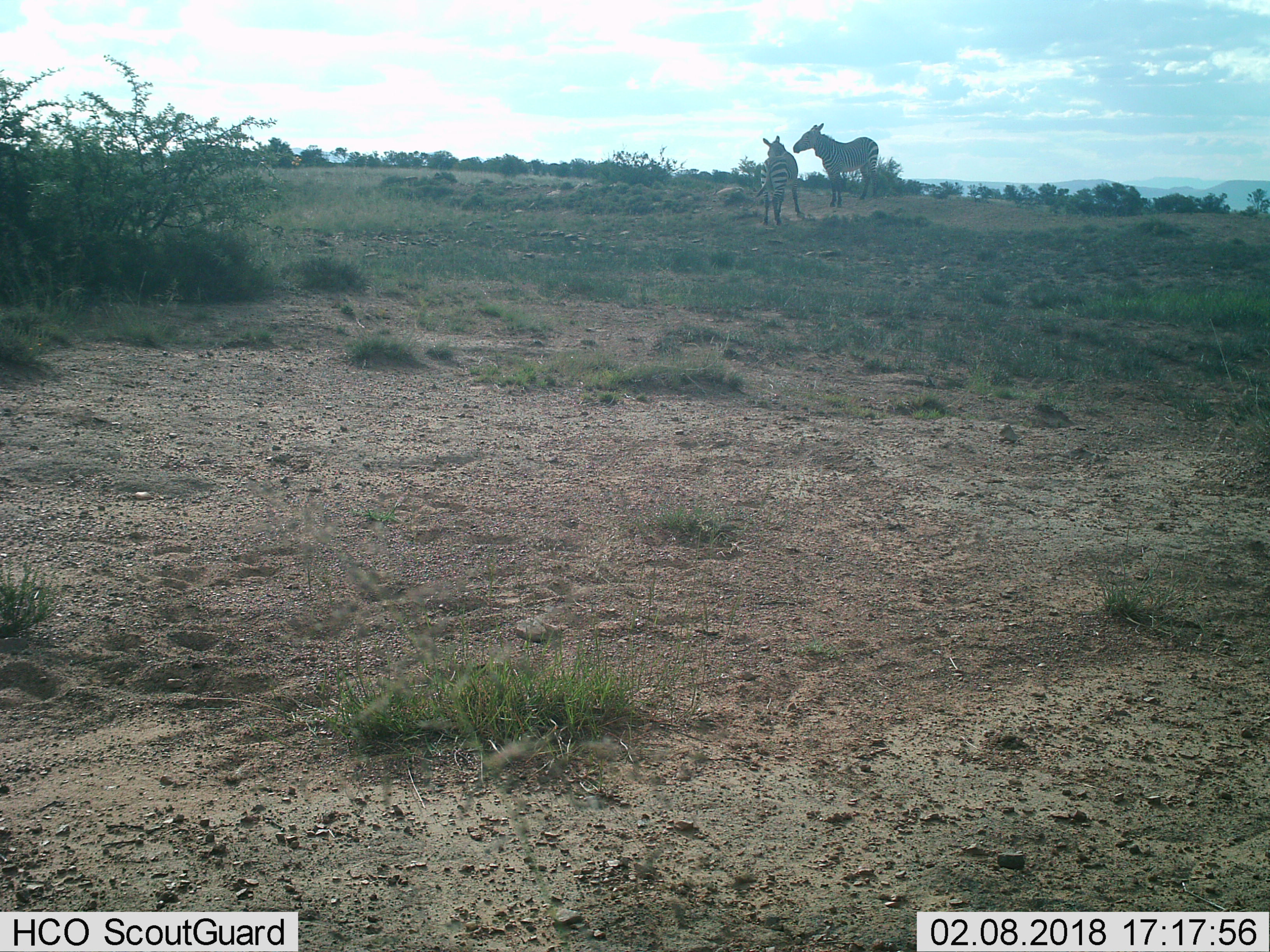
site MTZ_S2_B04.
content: unidentified animal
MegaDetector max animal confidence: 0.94